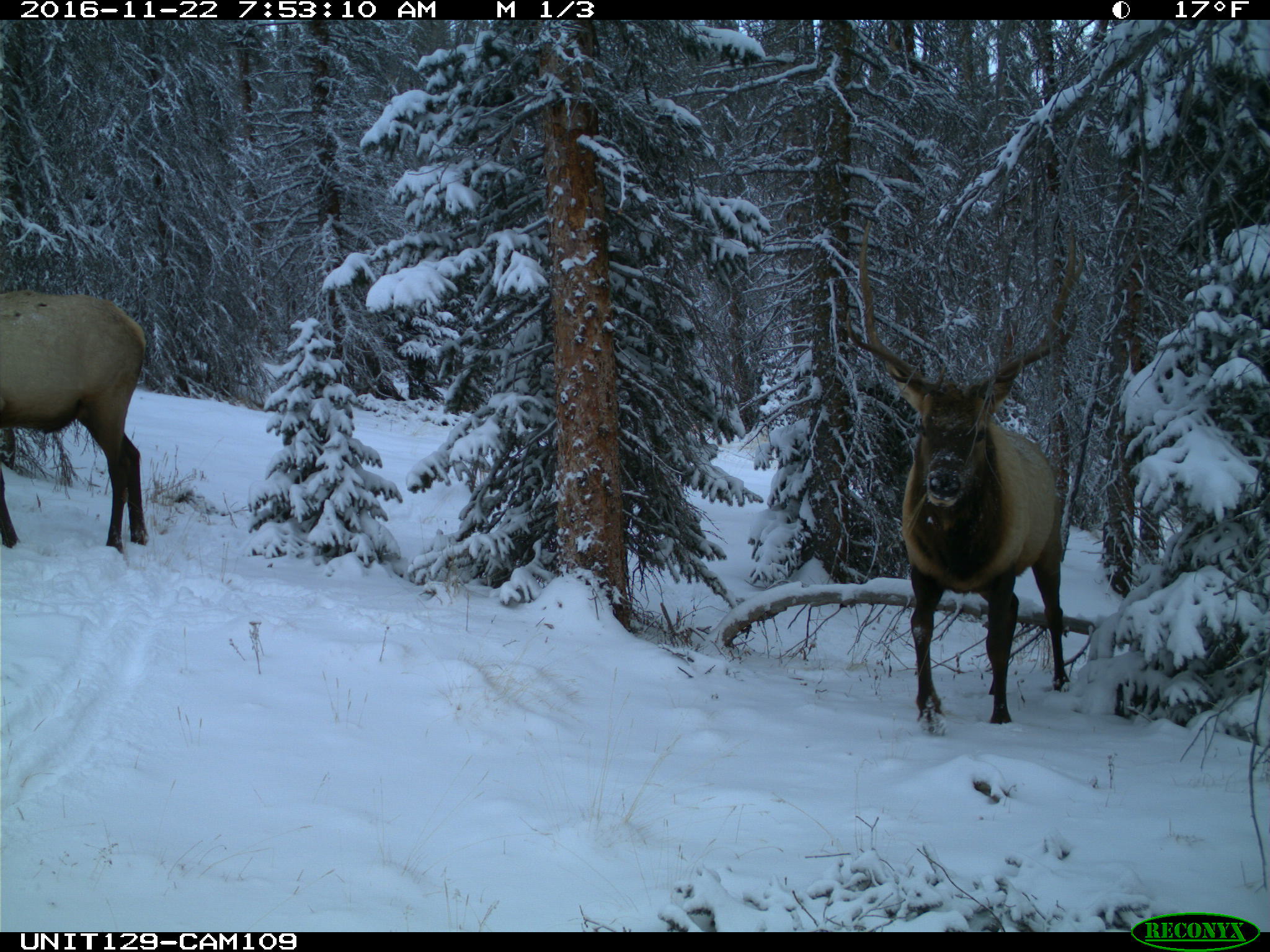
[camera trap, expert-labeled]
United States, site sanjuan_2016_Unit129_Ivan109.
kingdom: Animalia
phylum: Chordata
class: Mammalia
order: Artiodactyla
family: Cervidae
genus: Cervus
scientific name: Cervus elaphus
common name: red deer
Cervus elaphus (red deer).